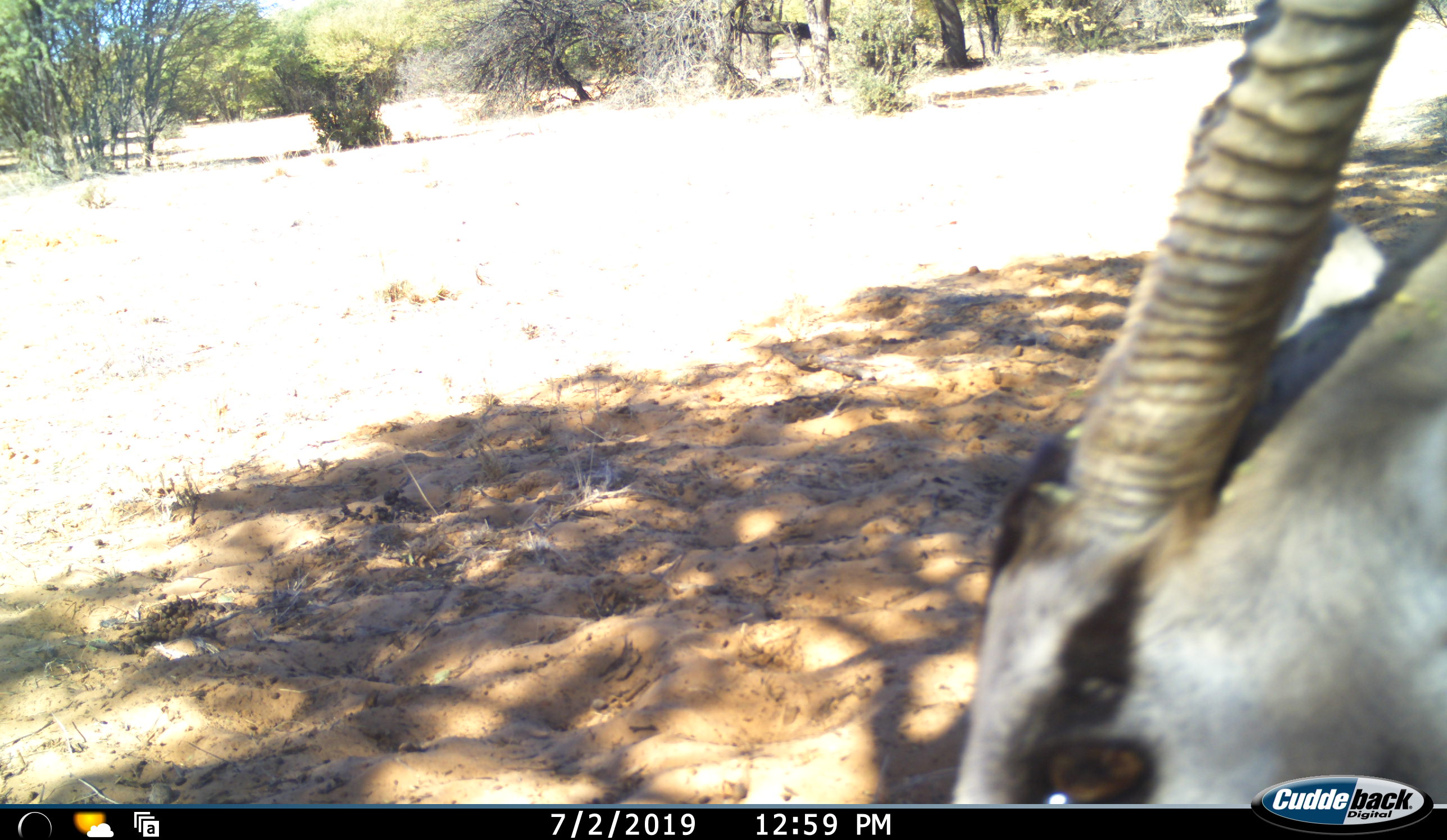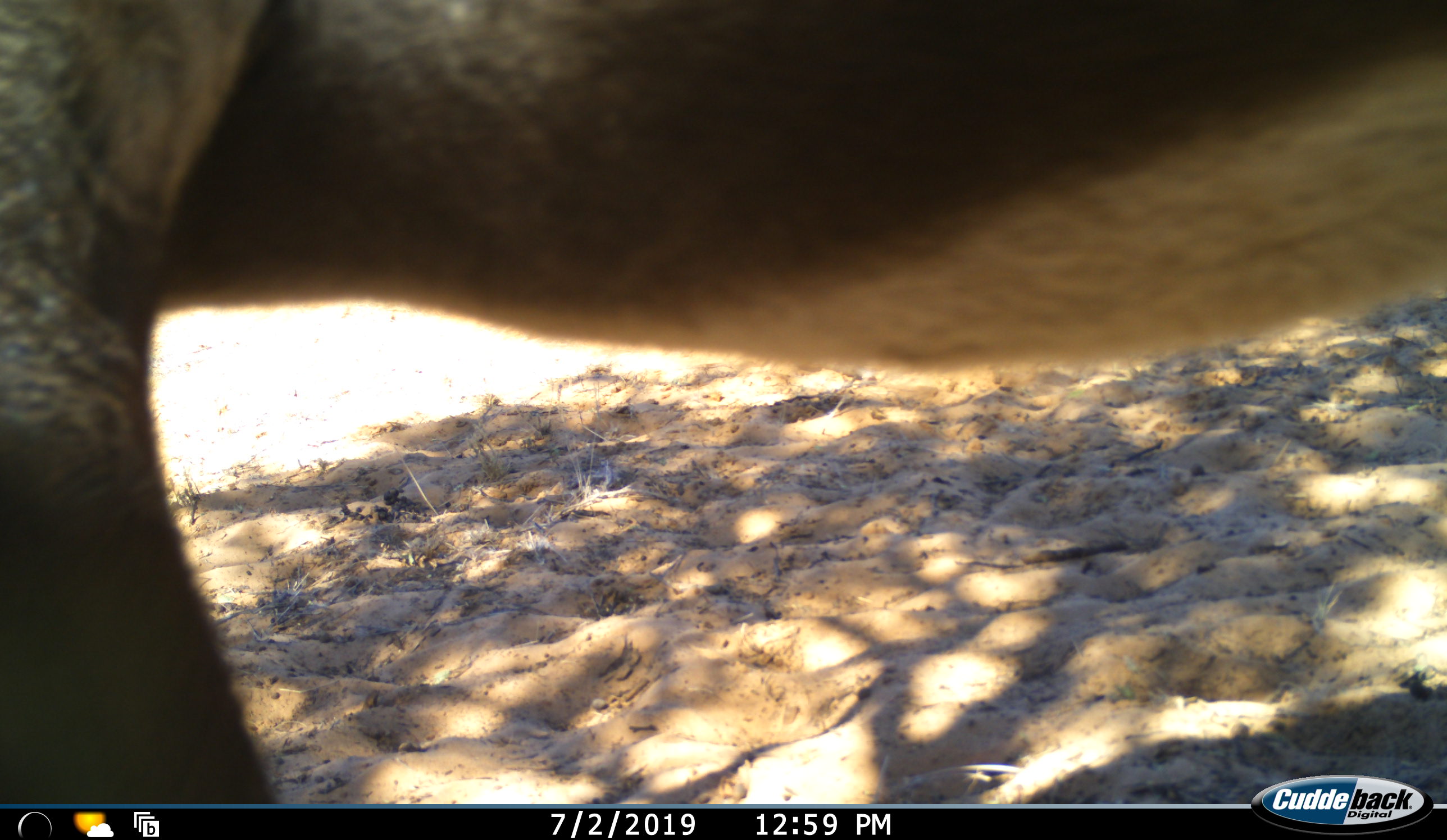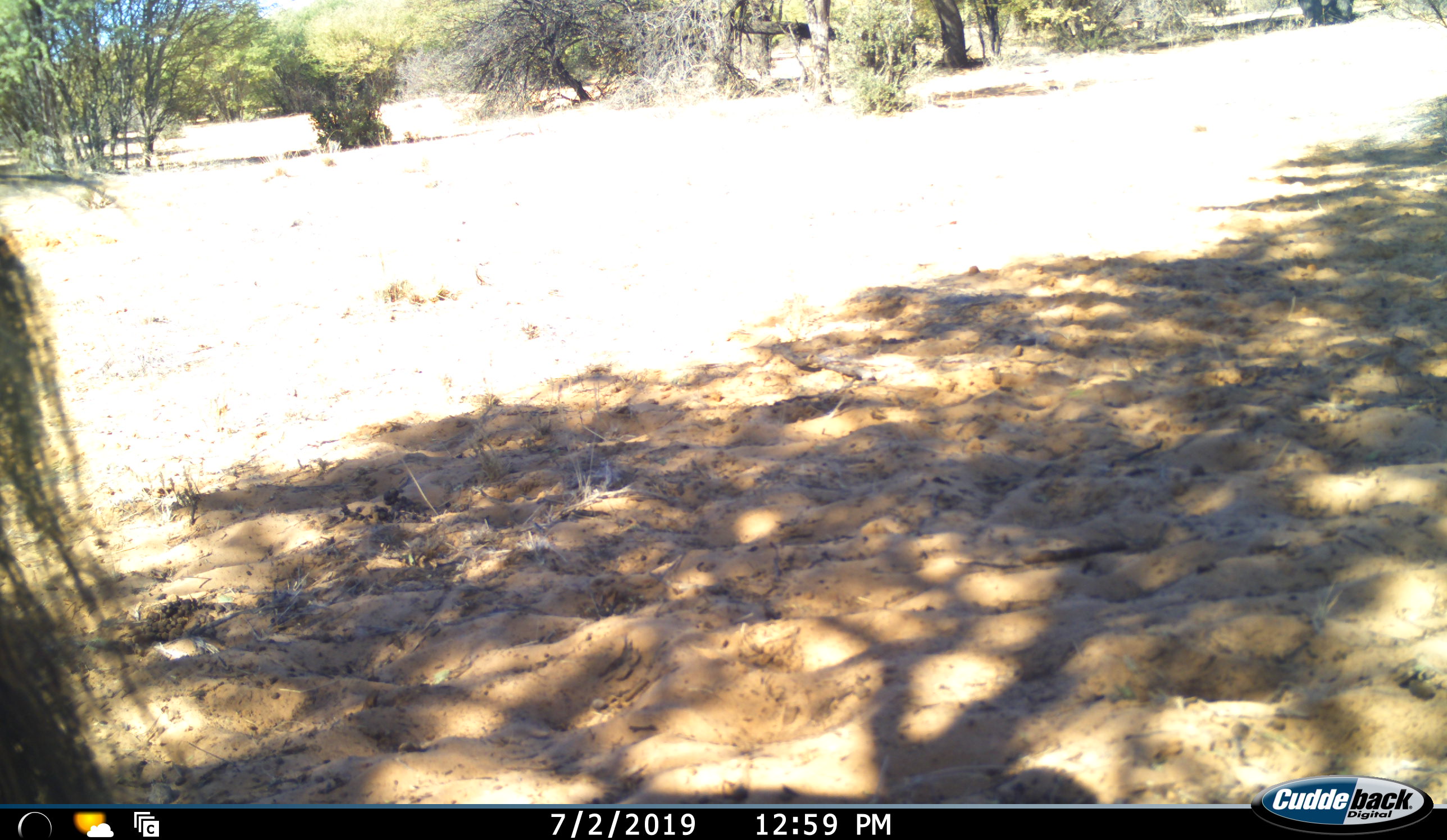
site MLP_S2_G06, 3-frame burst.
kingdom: Animalia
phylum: Chordata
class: Mammalia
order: Artiodactyla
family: Bovidae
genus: Oryx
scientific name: Oryx gazella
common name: gemsbok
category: oryx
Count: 1.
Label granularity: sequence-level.